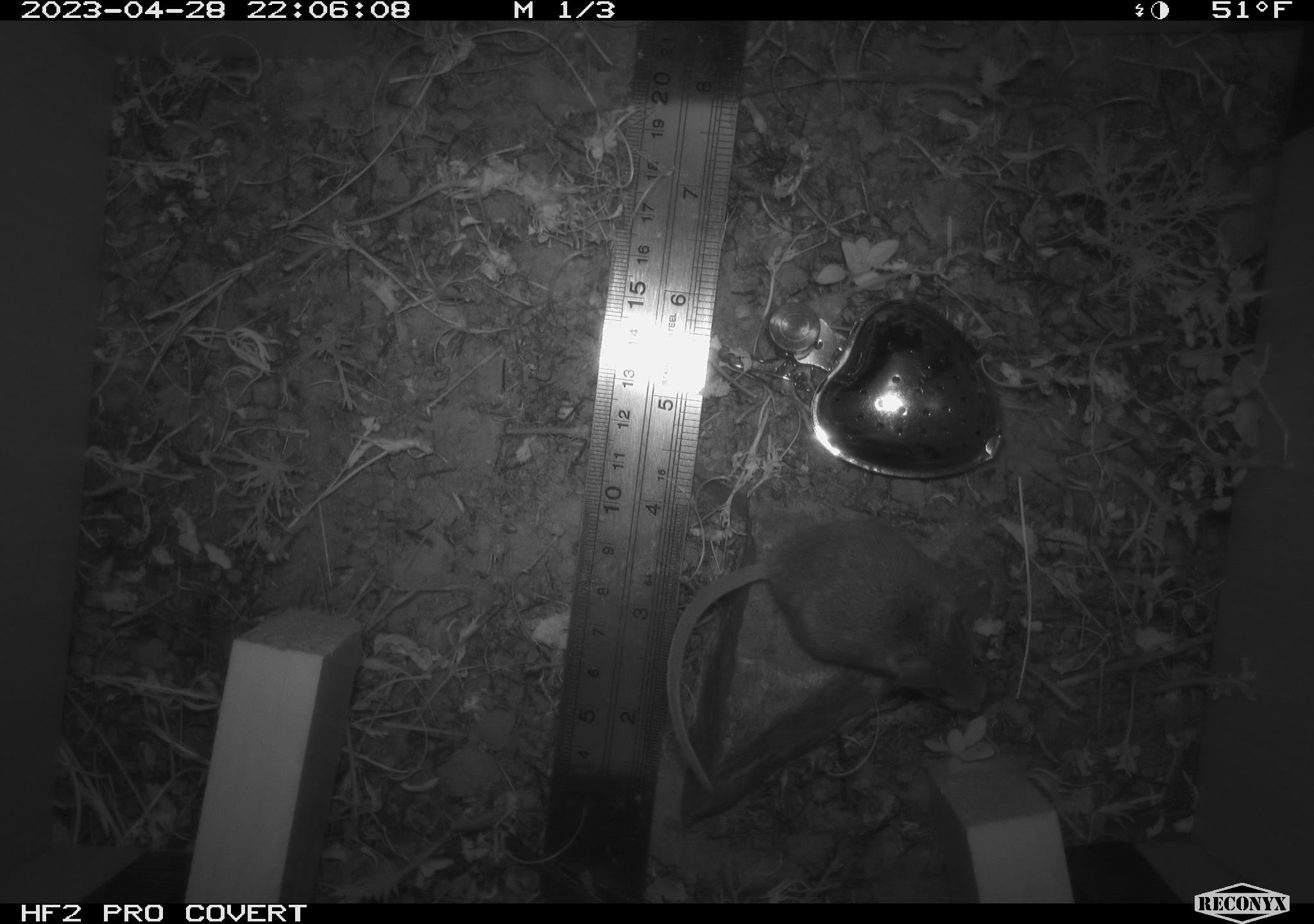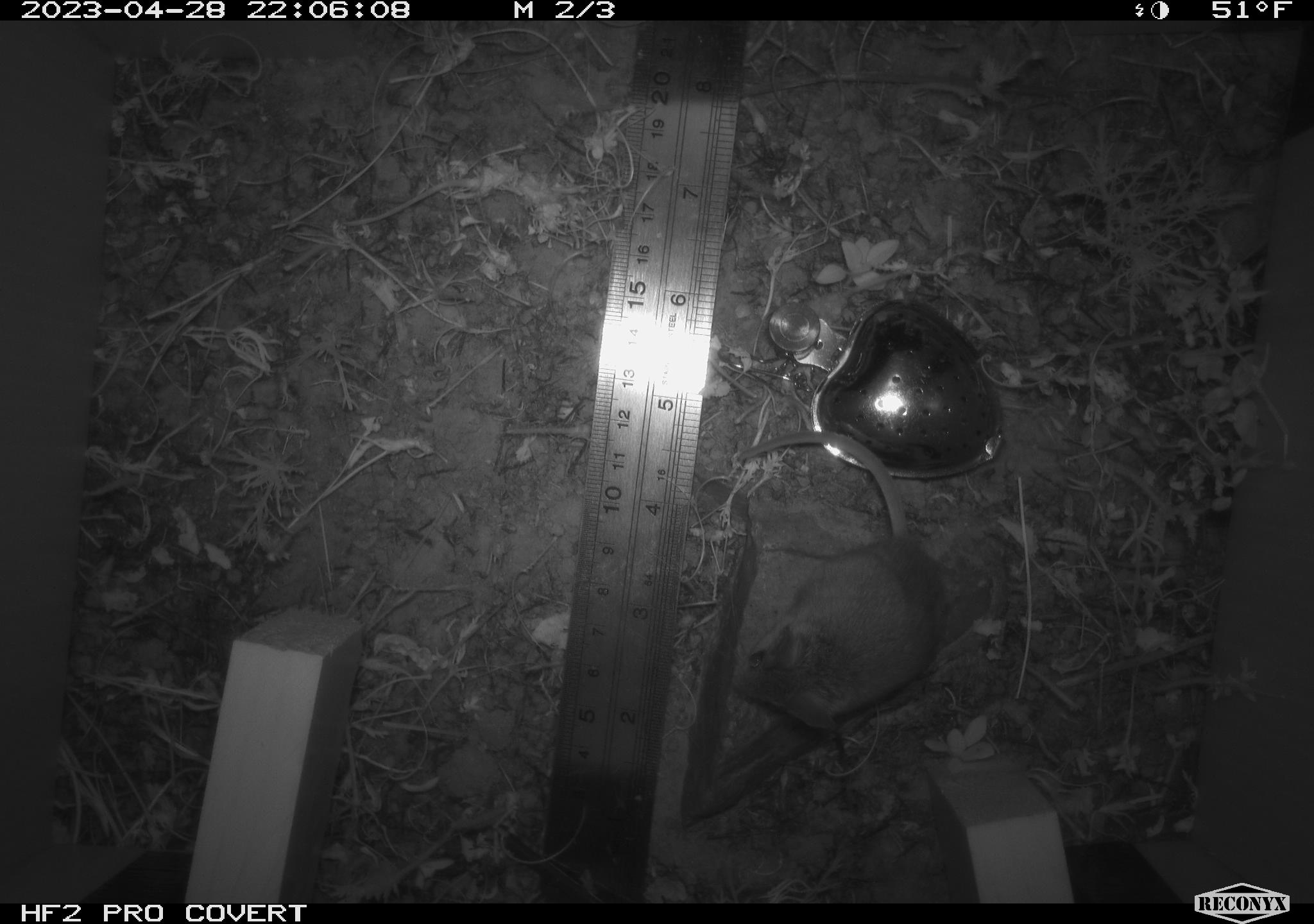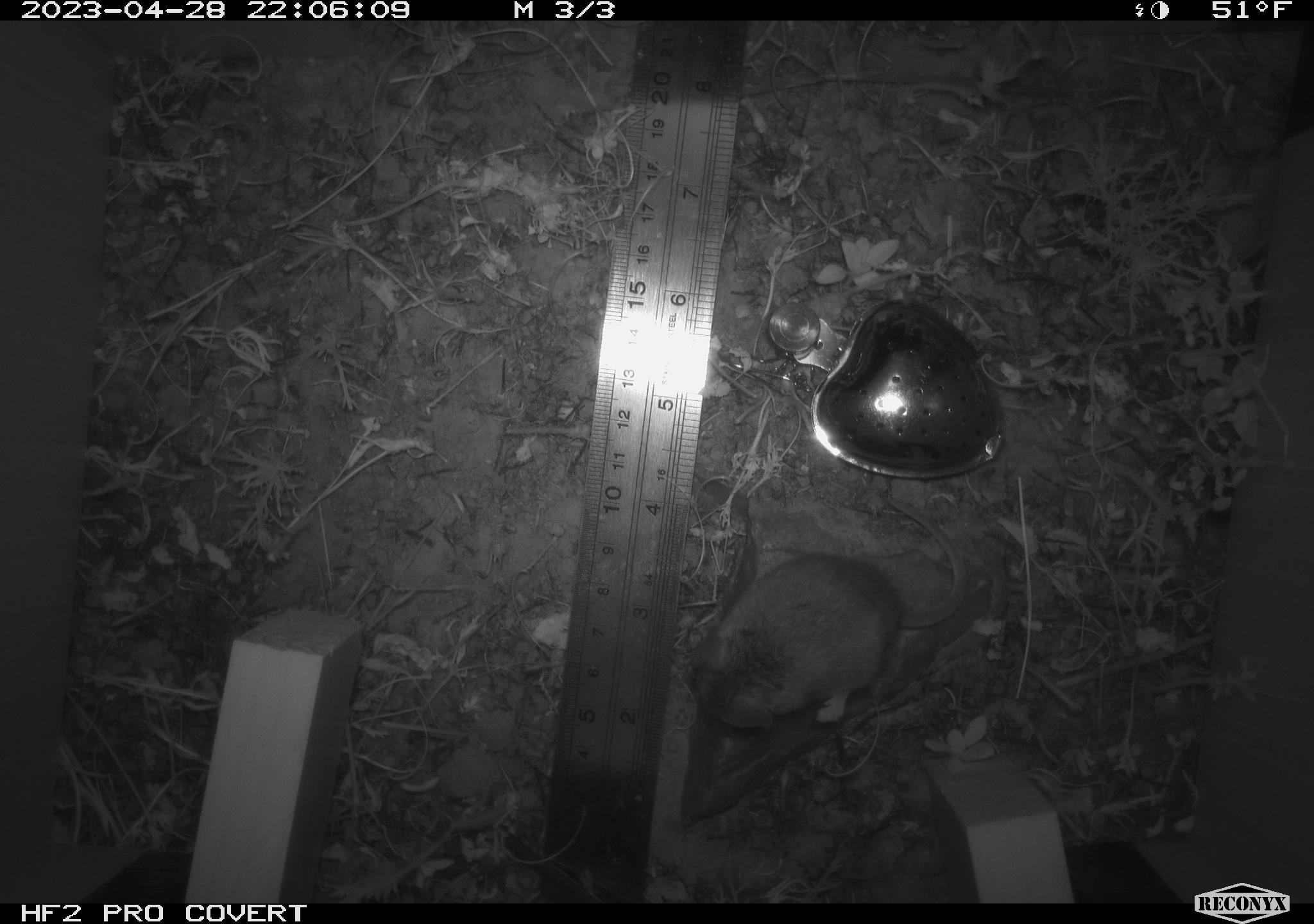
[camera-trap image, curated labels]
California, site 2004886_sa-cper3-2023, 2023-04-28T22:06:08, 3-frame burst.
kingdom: Animalia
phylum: Chordata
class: Mammalia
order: Rodentia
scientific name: Rodentia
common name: mouse species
Mouse species (Rodentia).